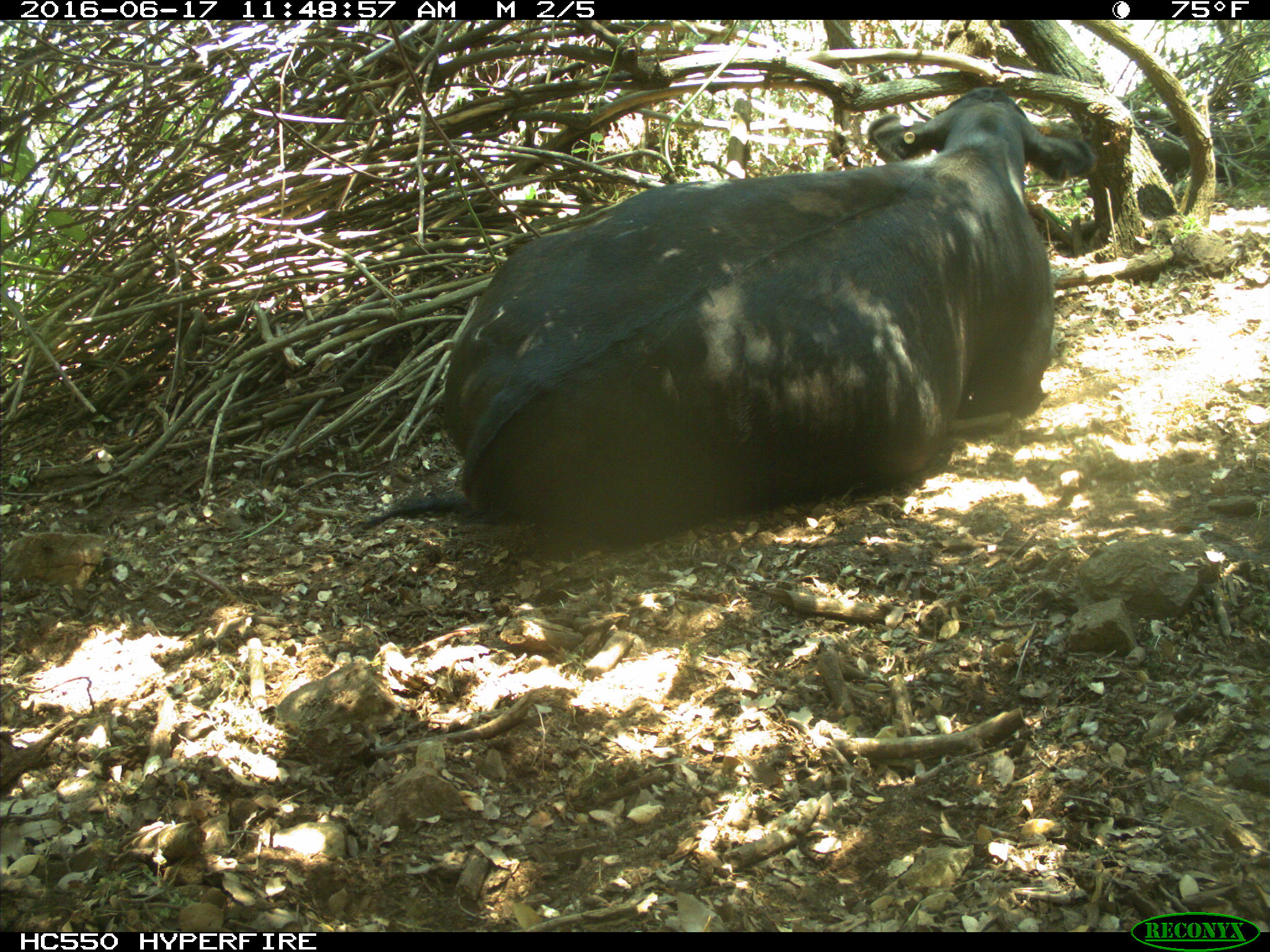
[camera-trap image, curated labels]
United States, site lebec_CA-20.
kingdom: Animalia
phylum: Chordata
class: Mammalia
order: Artiodactyla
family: Bovidae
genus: Bos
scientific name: Bos taurus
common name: domestic cow